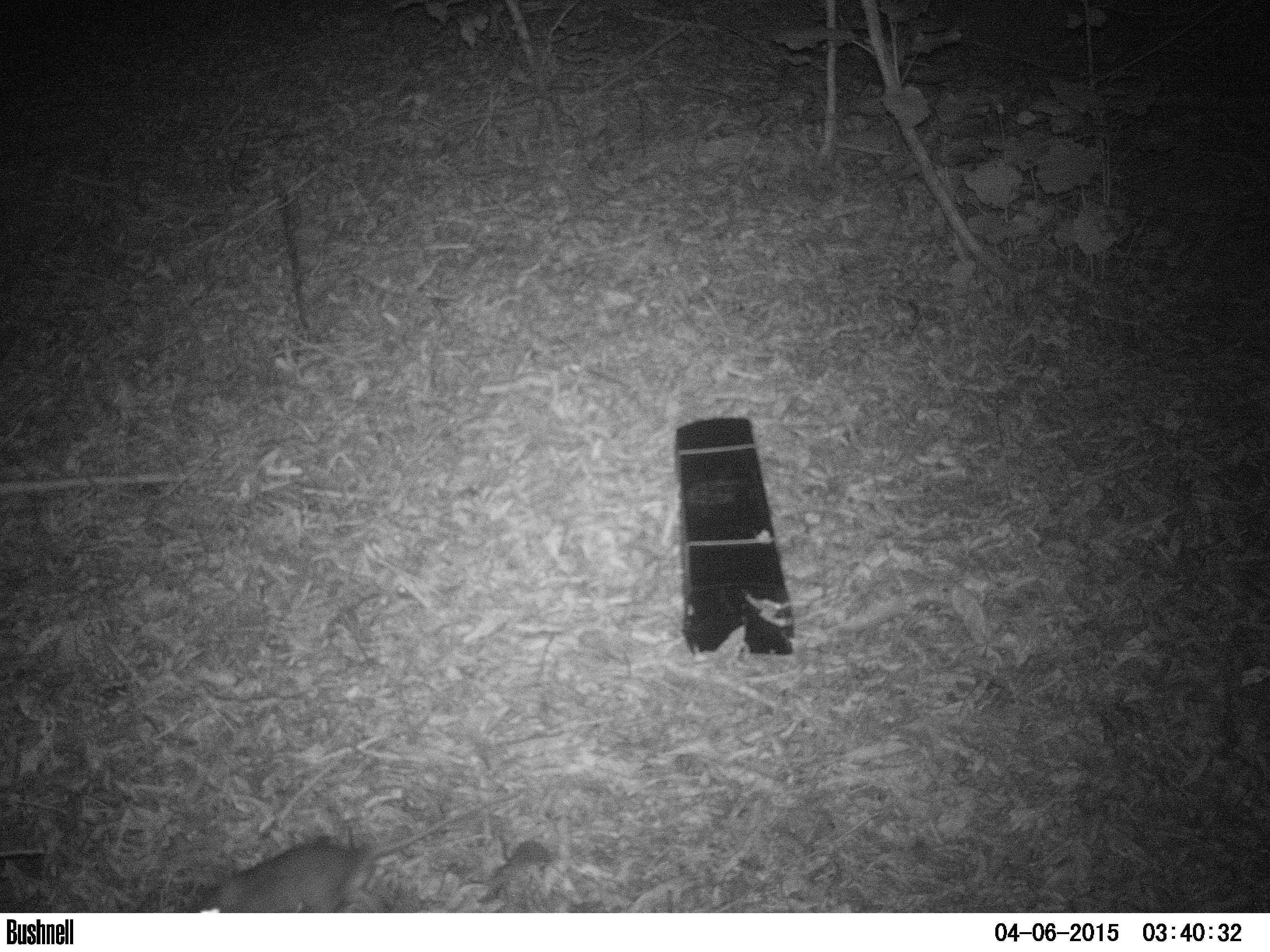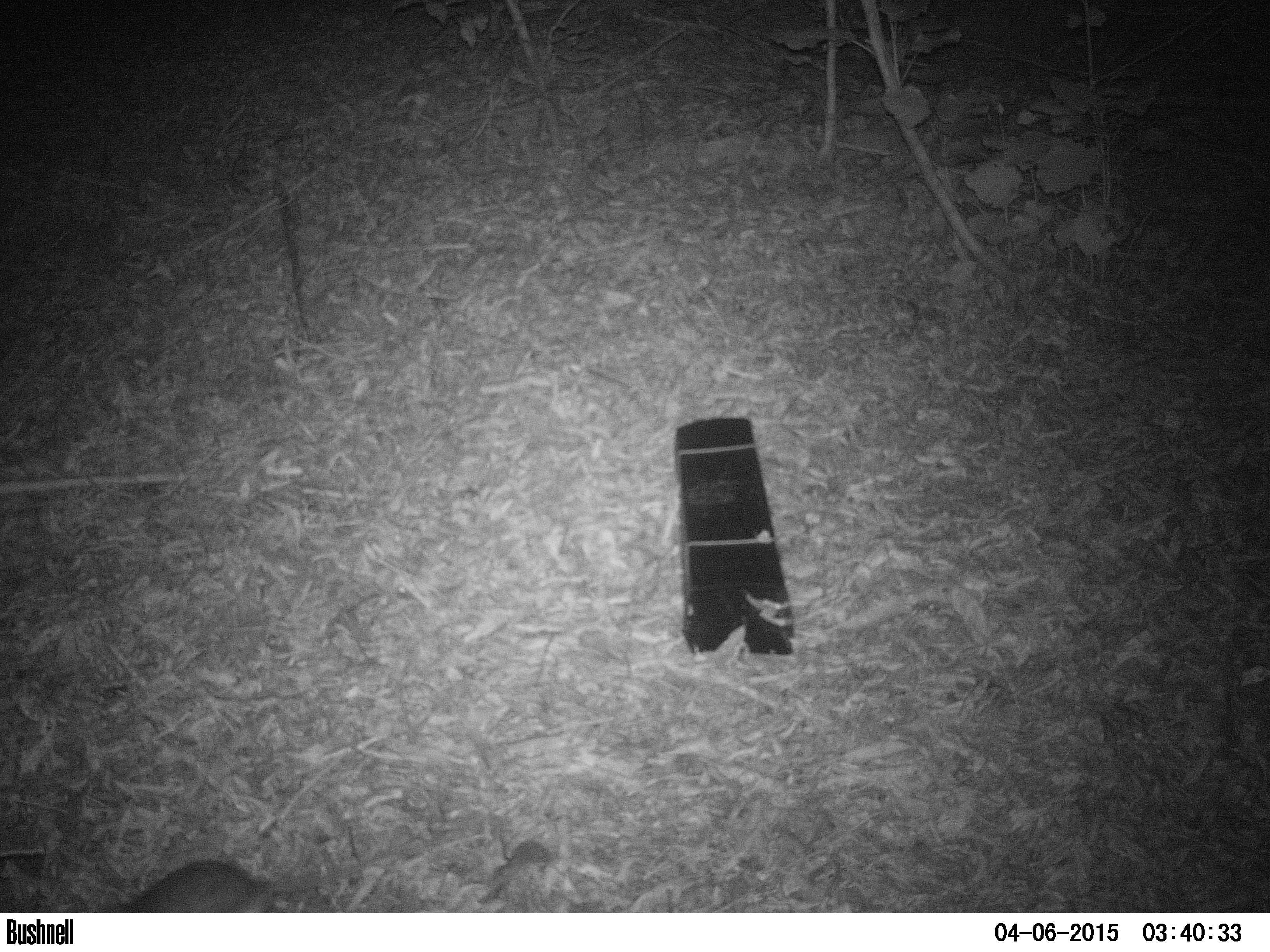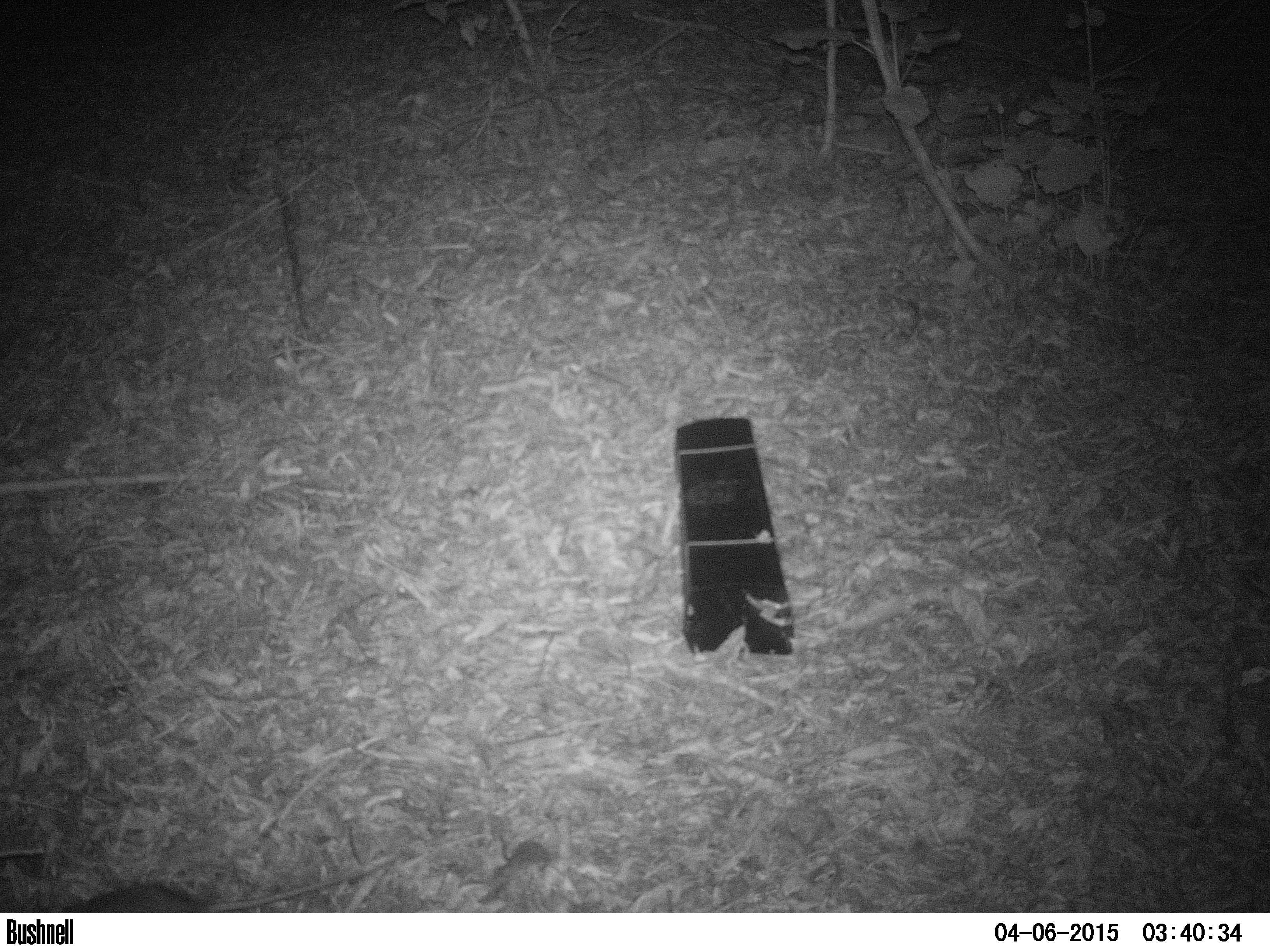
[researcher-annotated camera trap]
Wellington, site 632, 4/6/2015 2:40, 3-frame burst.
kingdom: Animalia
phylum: Chordata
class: Mammalia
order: Rodentia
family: Muridae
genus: Rattus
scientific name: Rattus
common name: rat